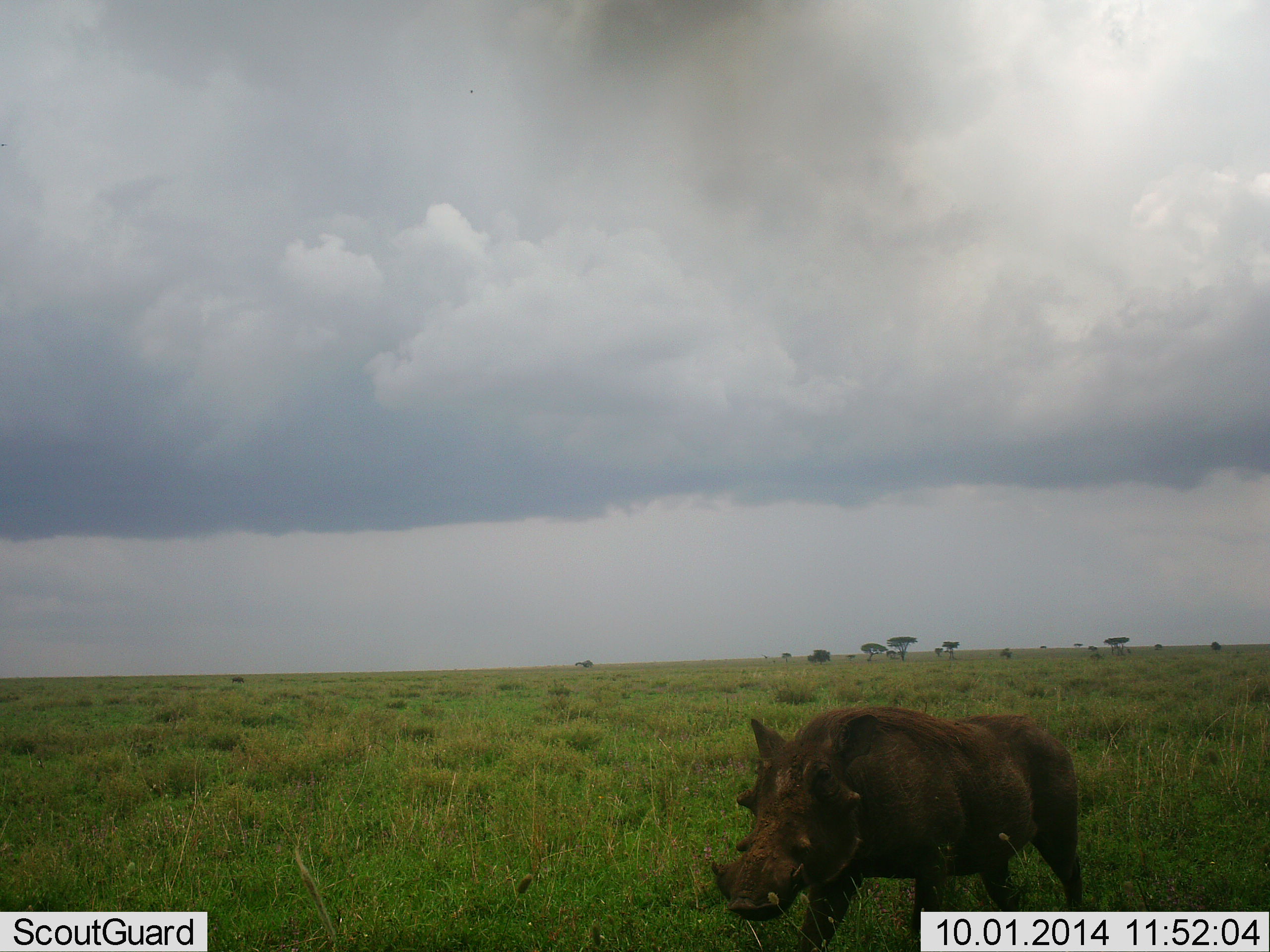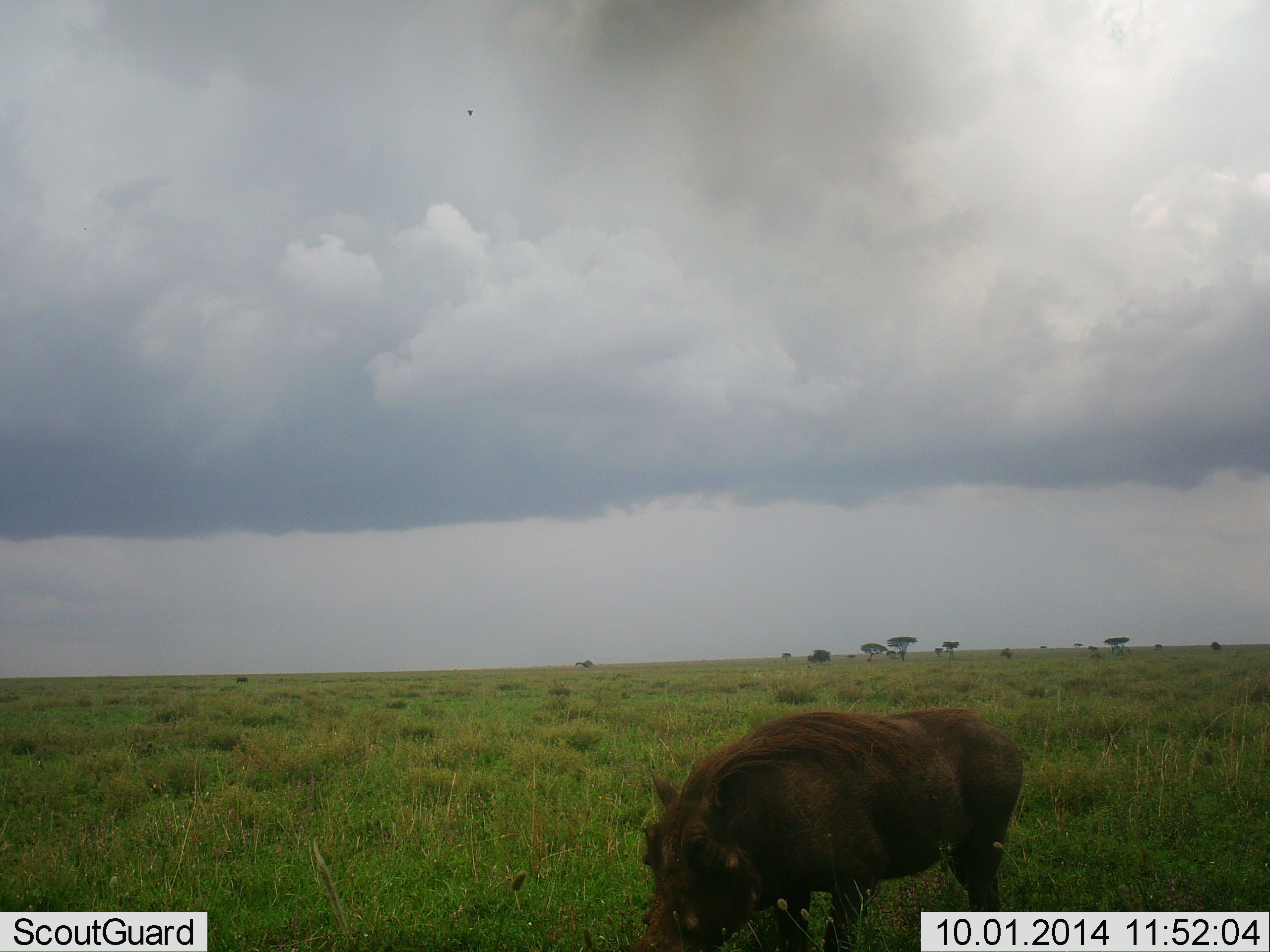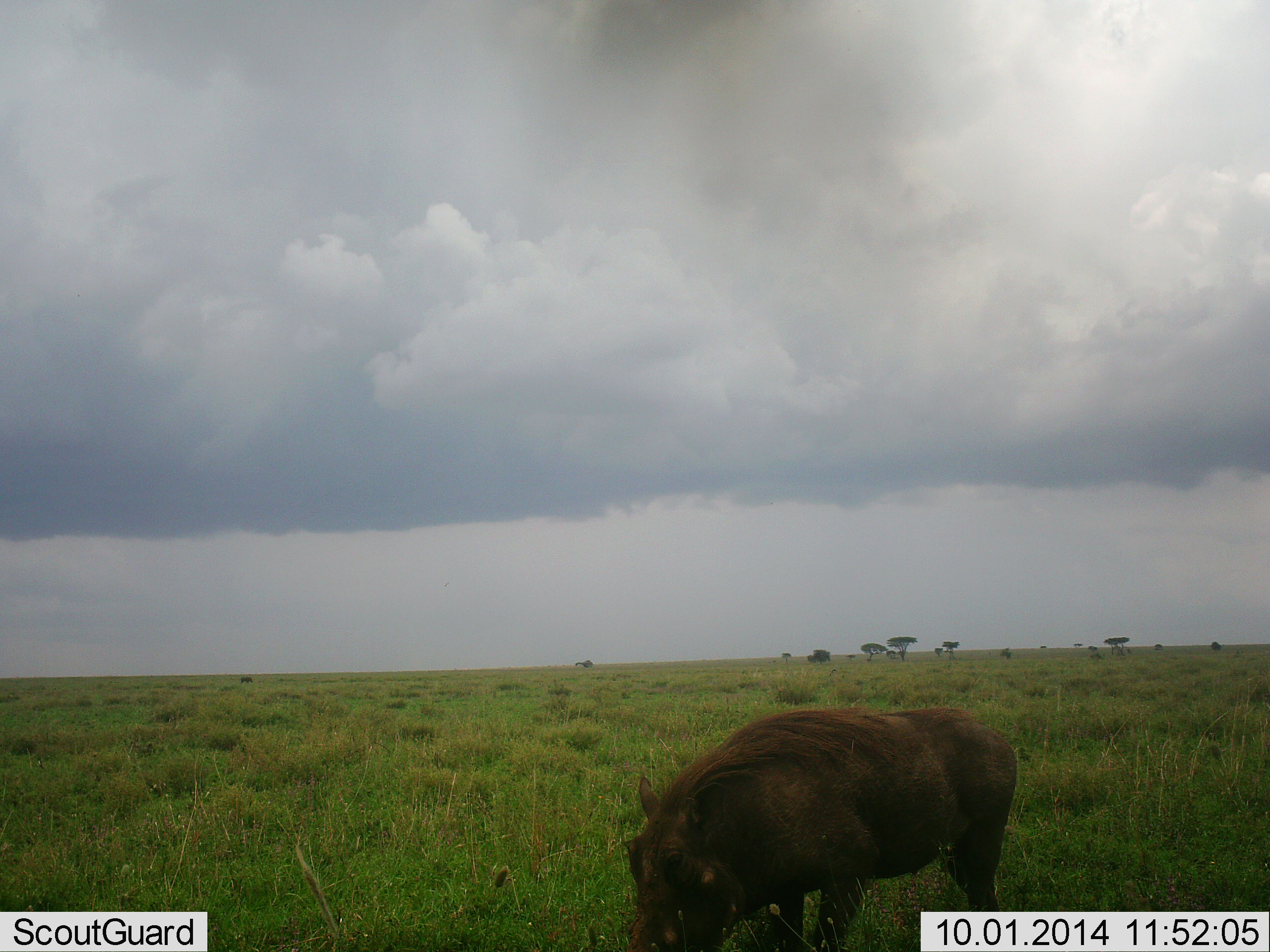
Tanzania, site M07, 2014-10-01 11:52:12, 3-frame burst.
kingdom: Animalia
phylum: Chordata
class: Mammalia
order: Artiodactyla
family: Suidae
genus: Phacochoerus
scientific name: Phacochoerus africanus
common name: warthog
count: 1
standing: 18%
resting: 0%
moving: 55%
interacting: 0%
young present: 0%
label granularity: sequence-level